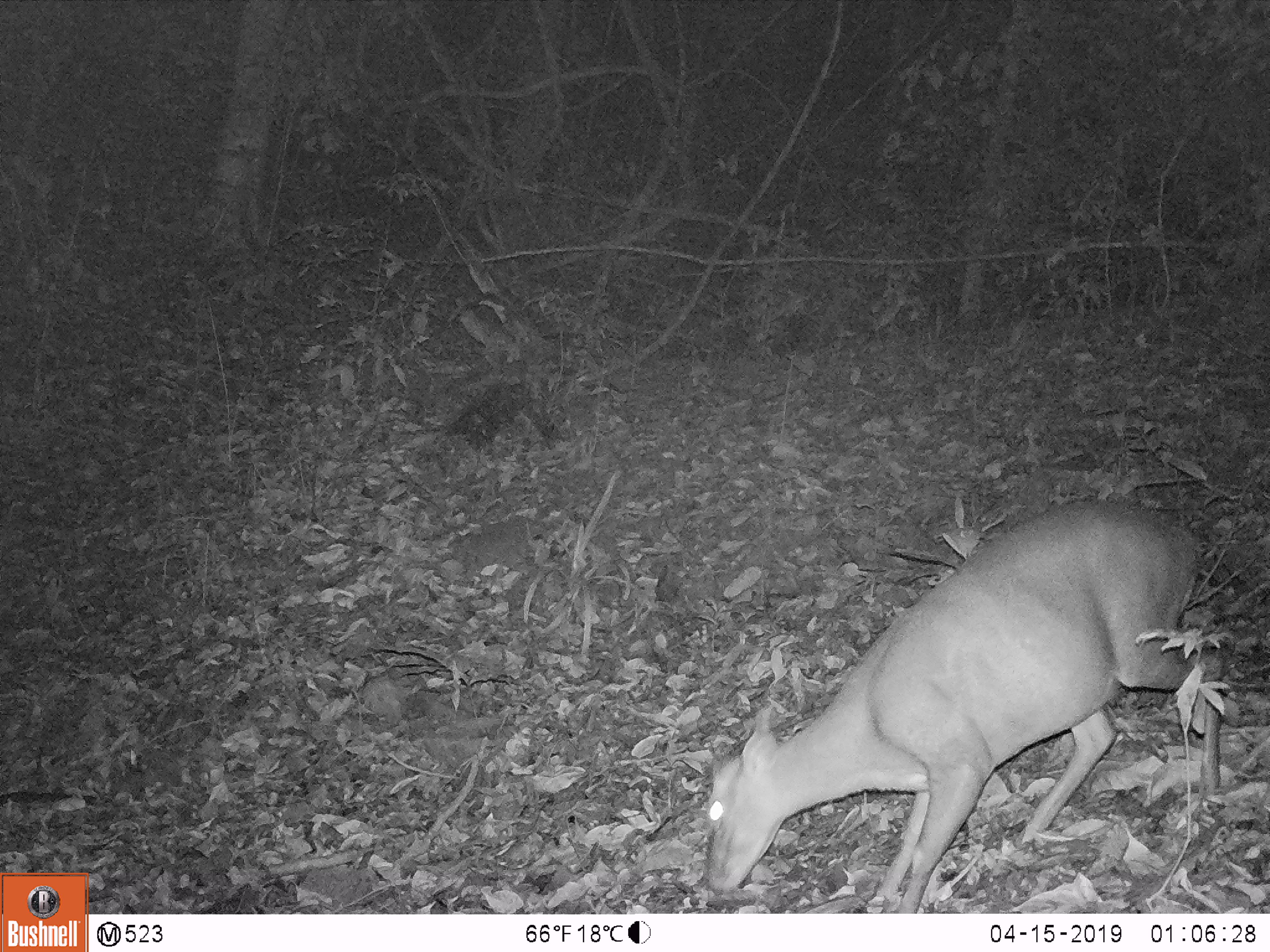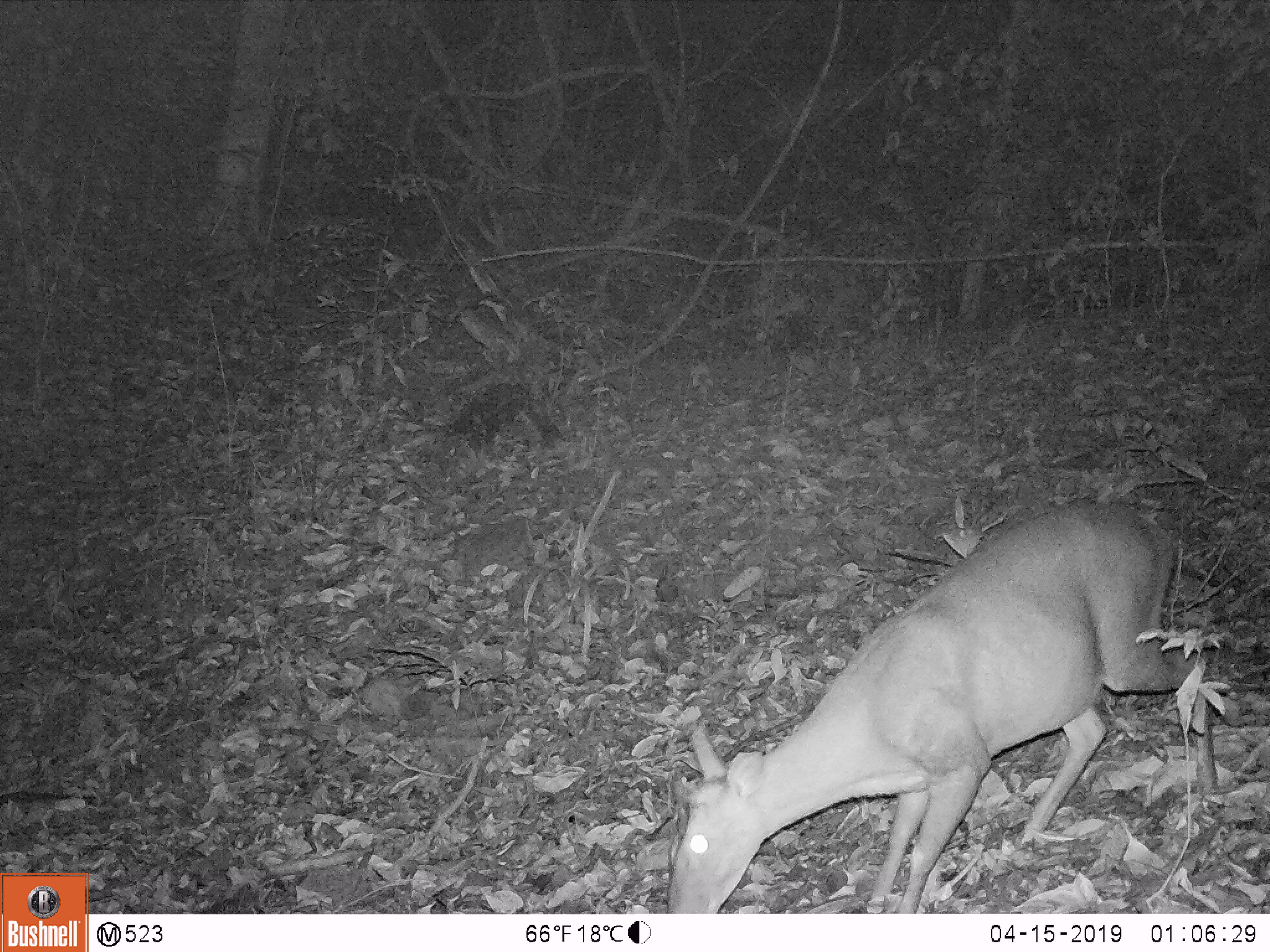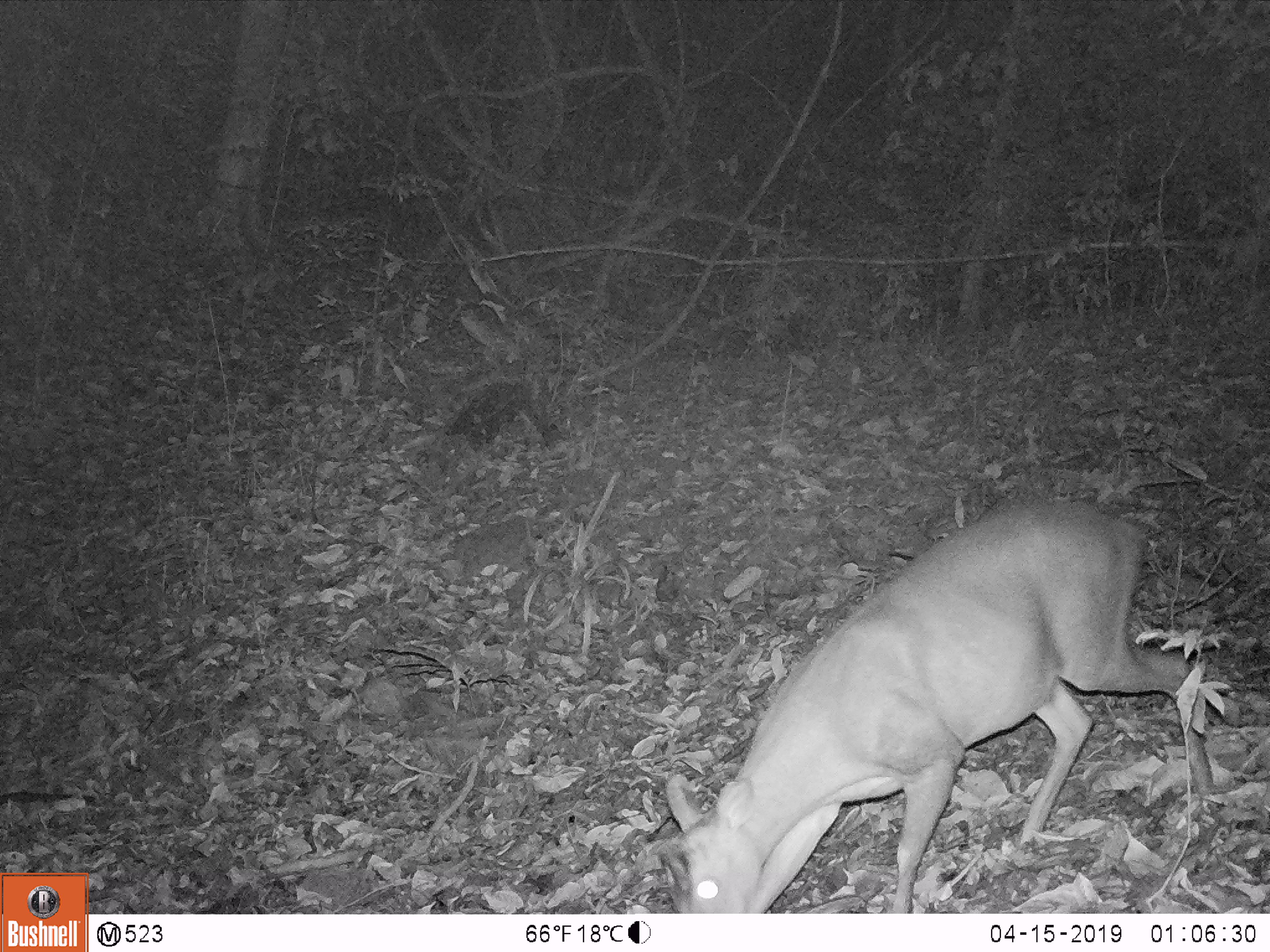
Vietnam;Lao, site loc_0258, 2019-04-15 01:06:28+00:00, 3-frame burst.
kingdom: Animalia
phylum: Chordata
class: Mammalia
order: Artiodactyla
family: Cervidae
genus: Muntiacus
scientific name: Muntiacus rooseveltorum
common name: roosevelt's muntjac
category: roosevelts muntjac group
Roosevelts muntjac group (roosevelt's muntjac) (Muntiacus rooseveltorum). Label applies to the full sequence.